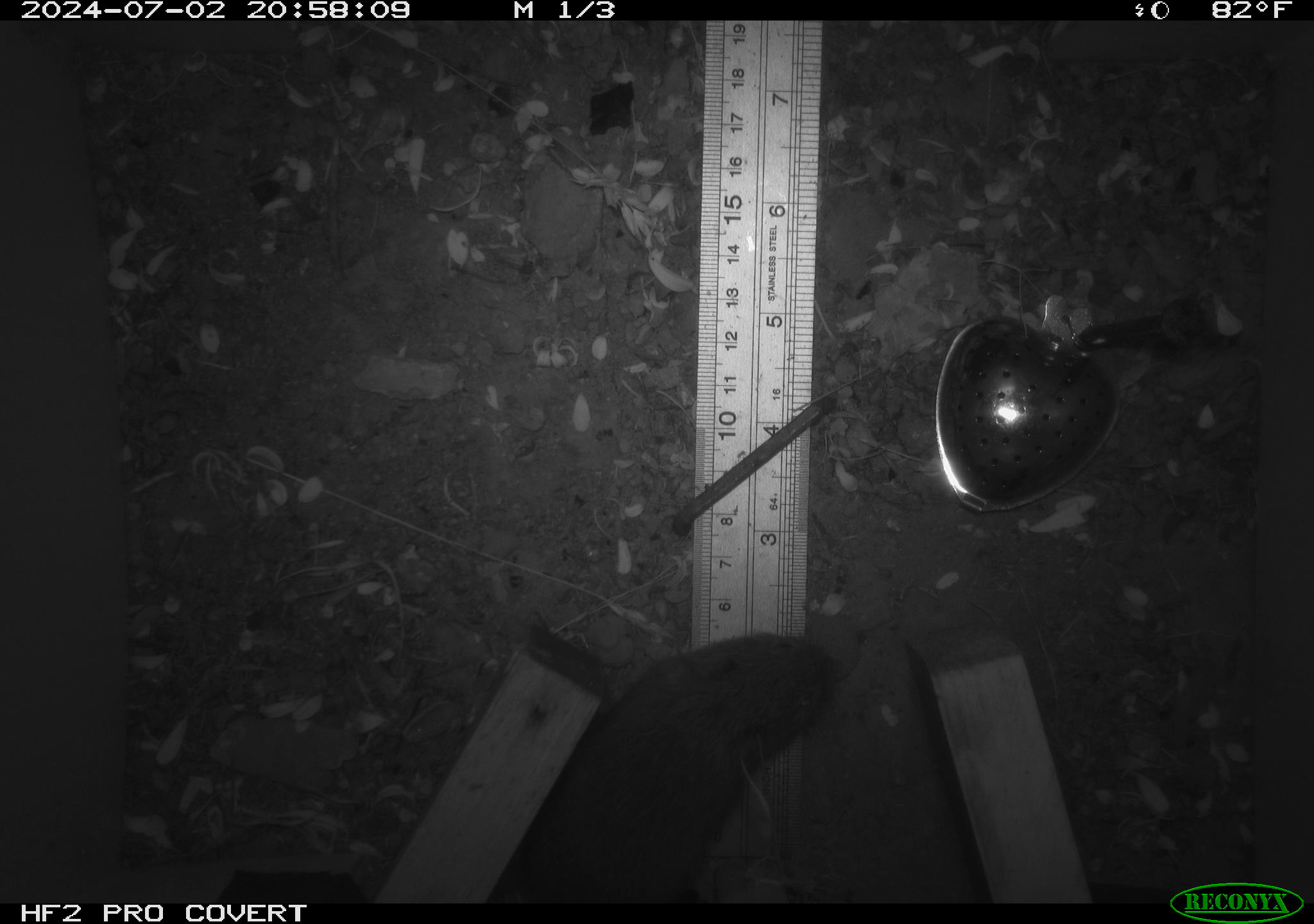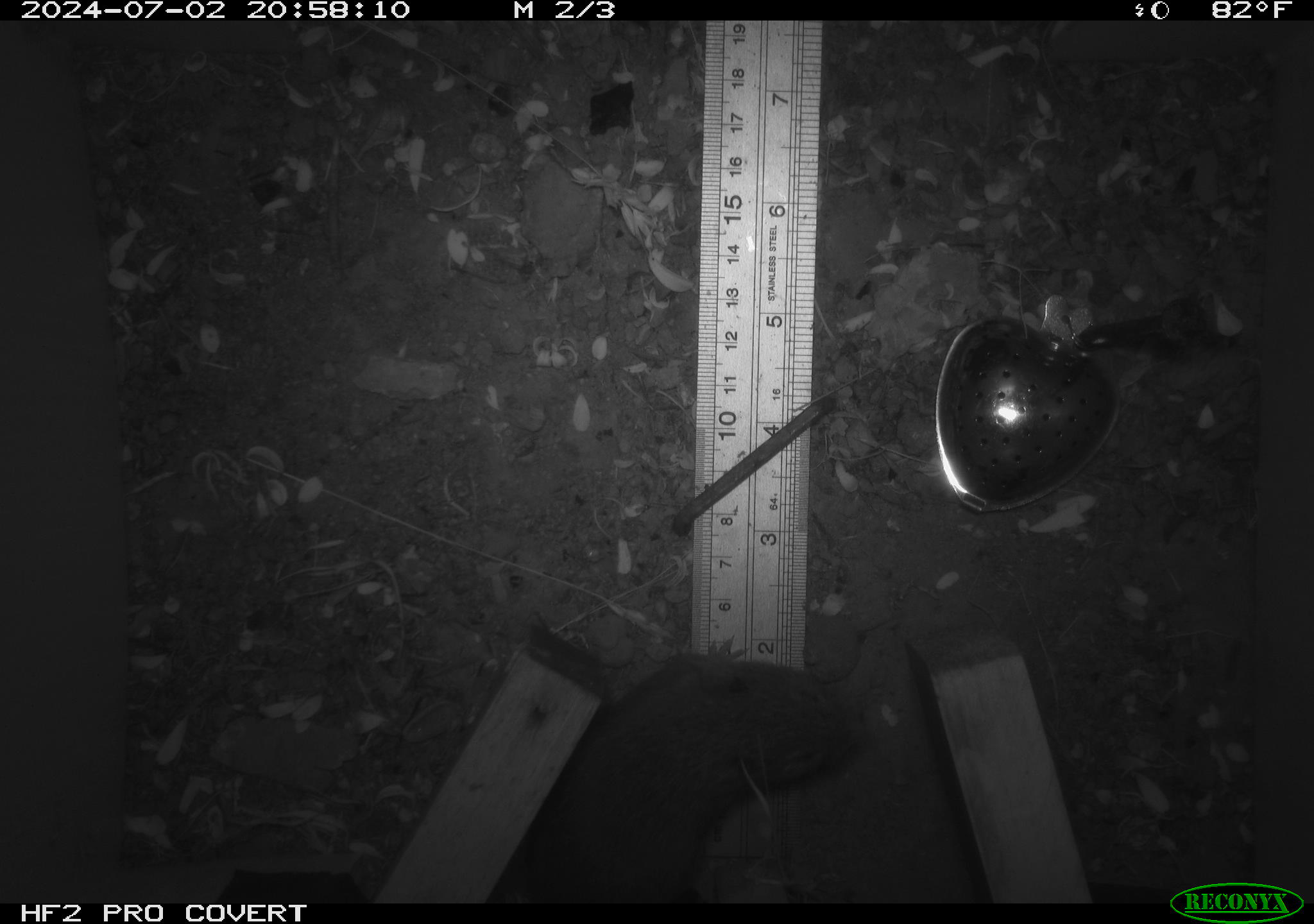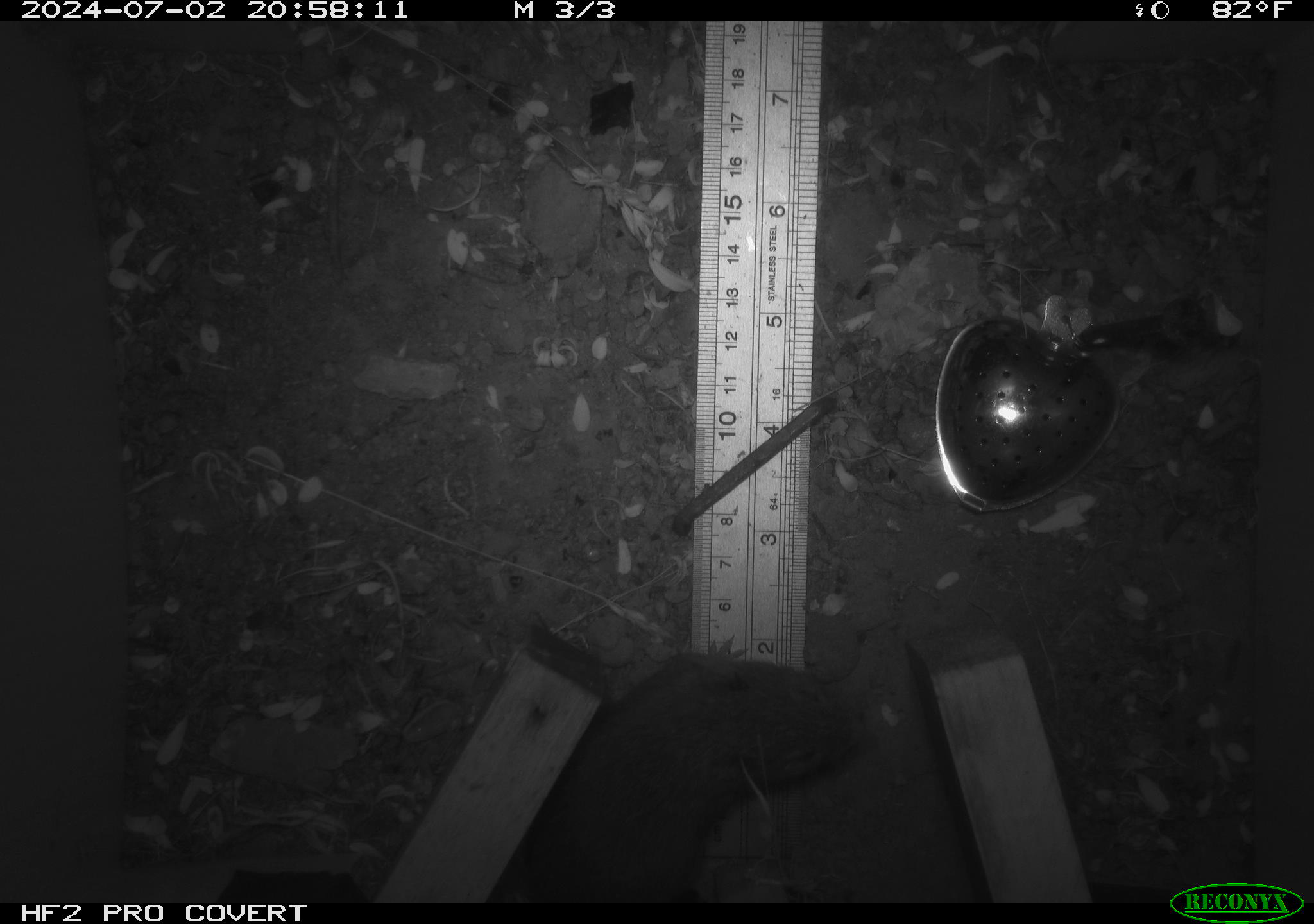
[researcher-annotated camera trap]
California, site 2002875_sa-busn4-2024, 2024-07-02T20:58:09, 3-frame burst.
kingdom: Animalia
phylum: Chordata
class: Mammalia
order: Rodentia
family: Cricetidae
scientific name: Arvicolinae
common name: voles, lemmings, and muskrats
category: arvicolinae subfamily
Arvicolinae subfamily (voles, lemmings, and muskrats) (Arvicolinae).